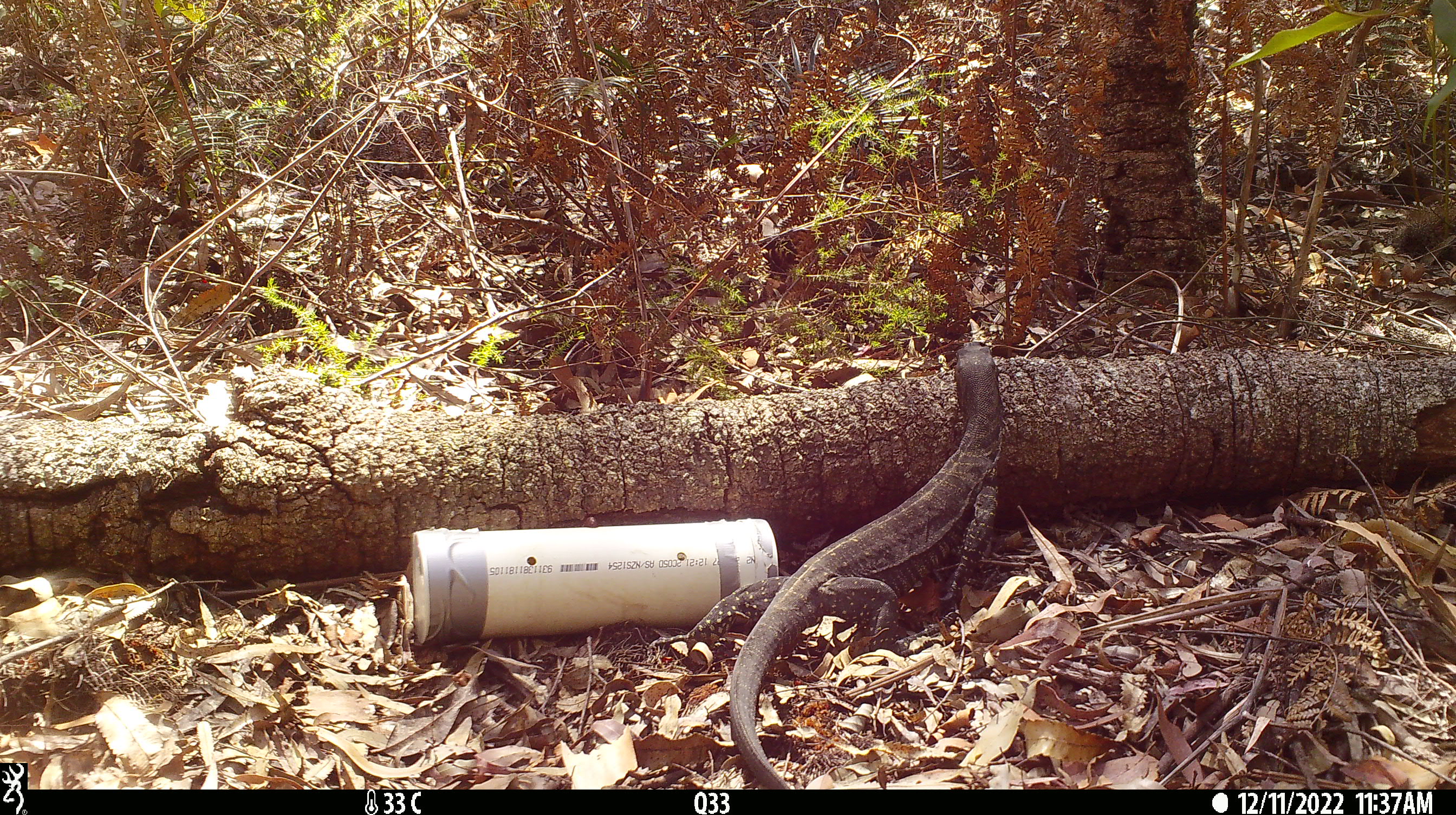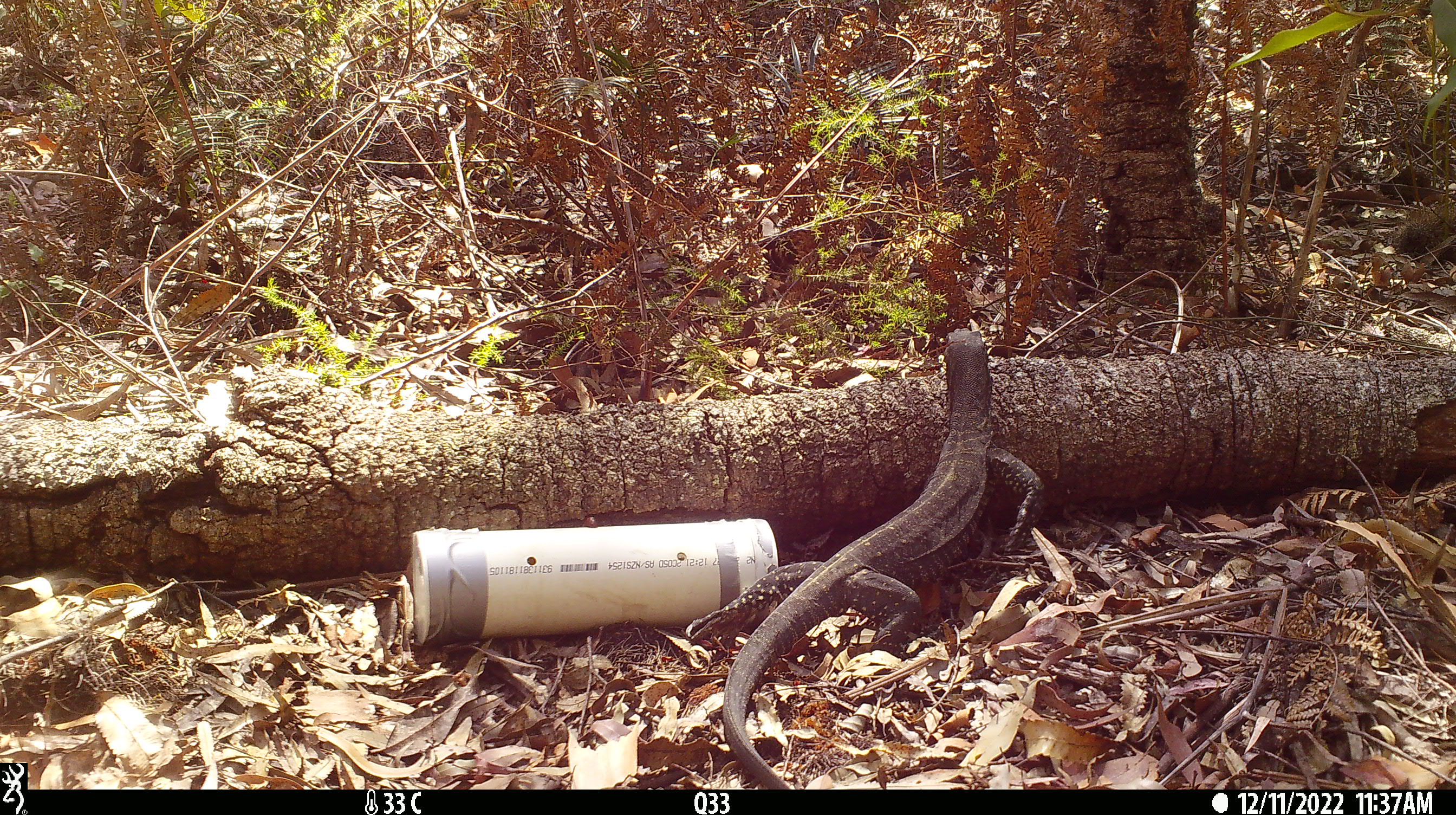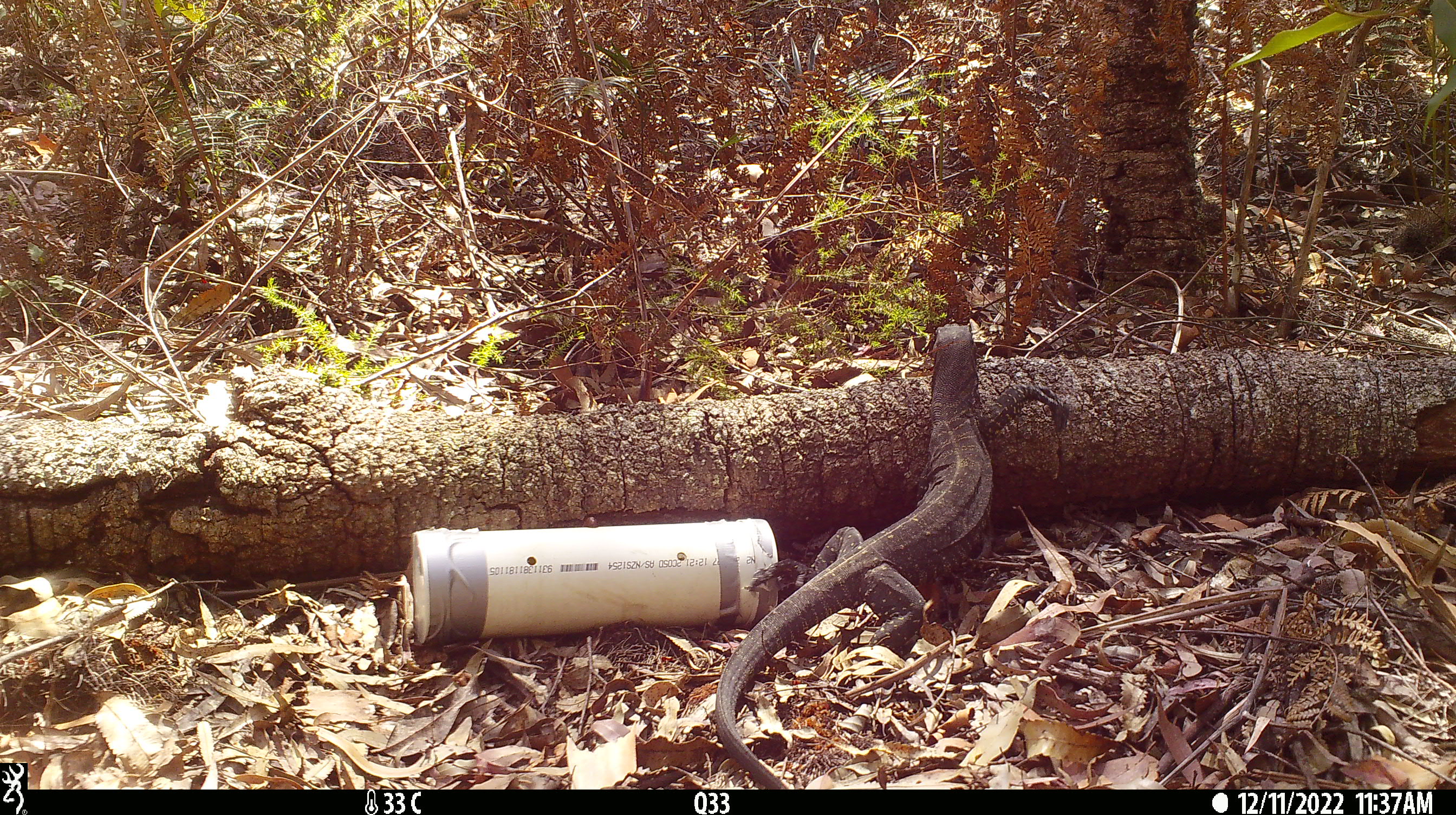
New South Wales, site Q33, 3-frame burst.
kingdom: Animalia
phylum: Chordata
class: Reptilia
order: Squamata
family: Varanidae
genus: Varanus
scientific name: Varanus varius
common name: lace monitor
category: goanna